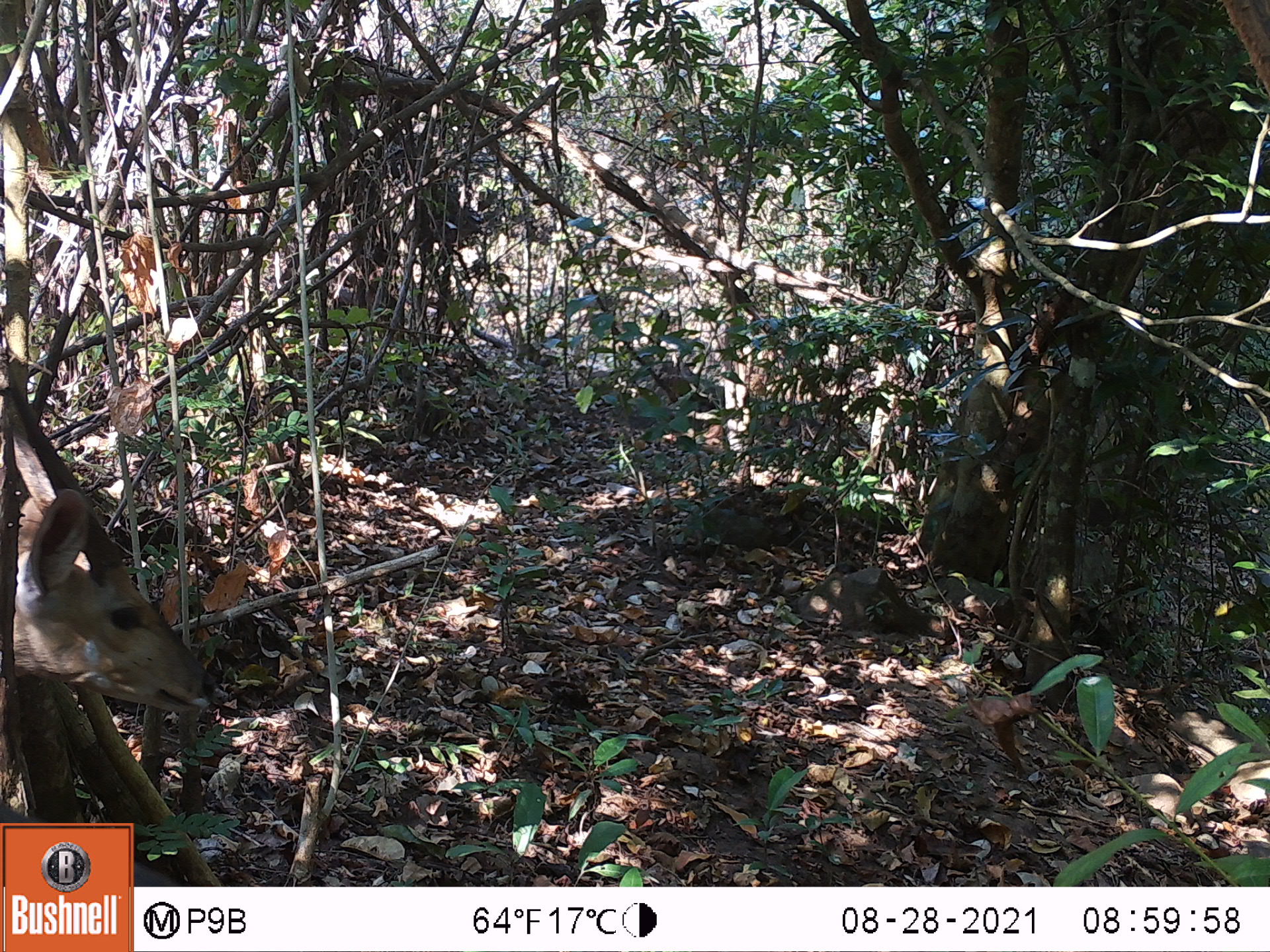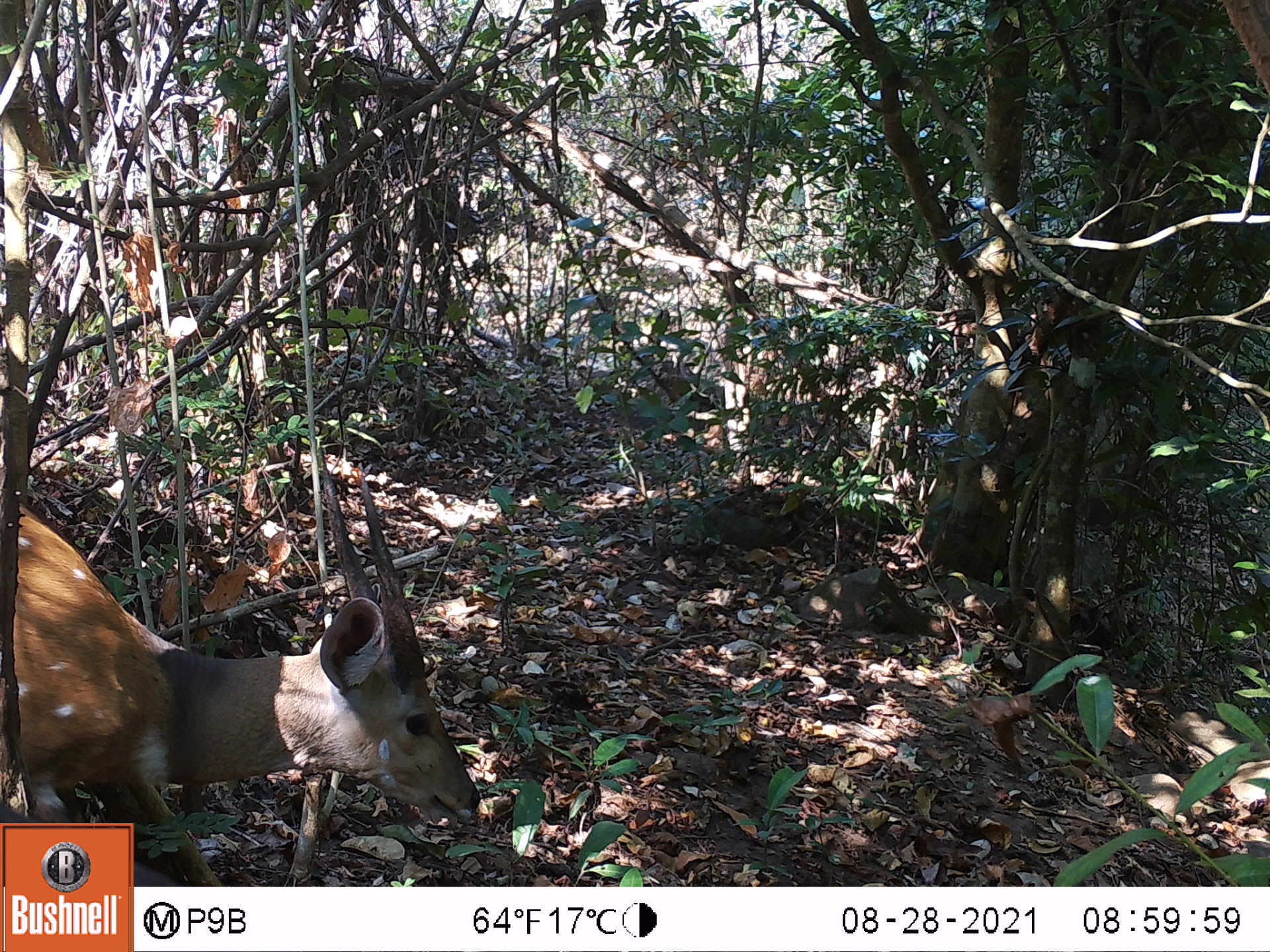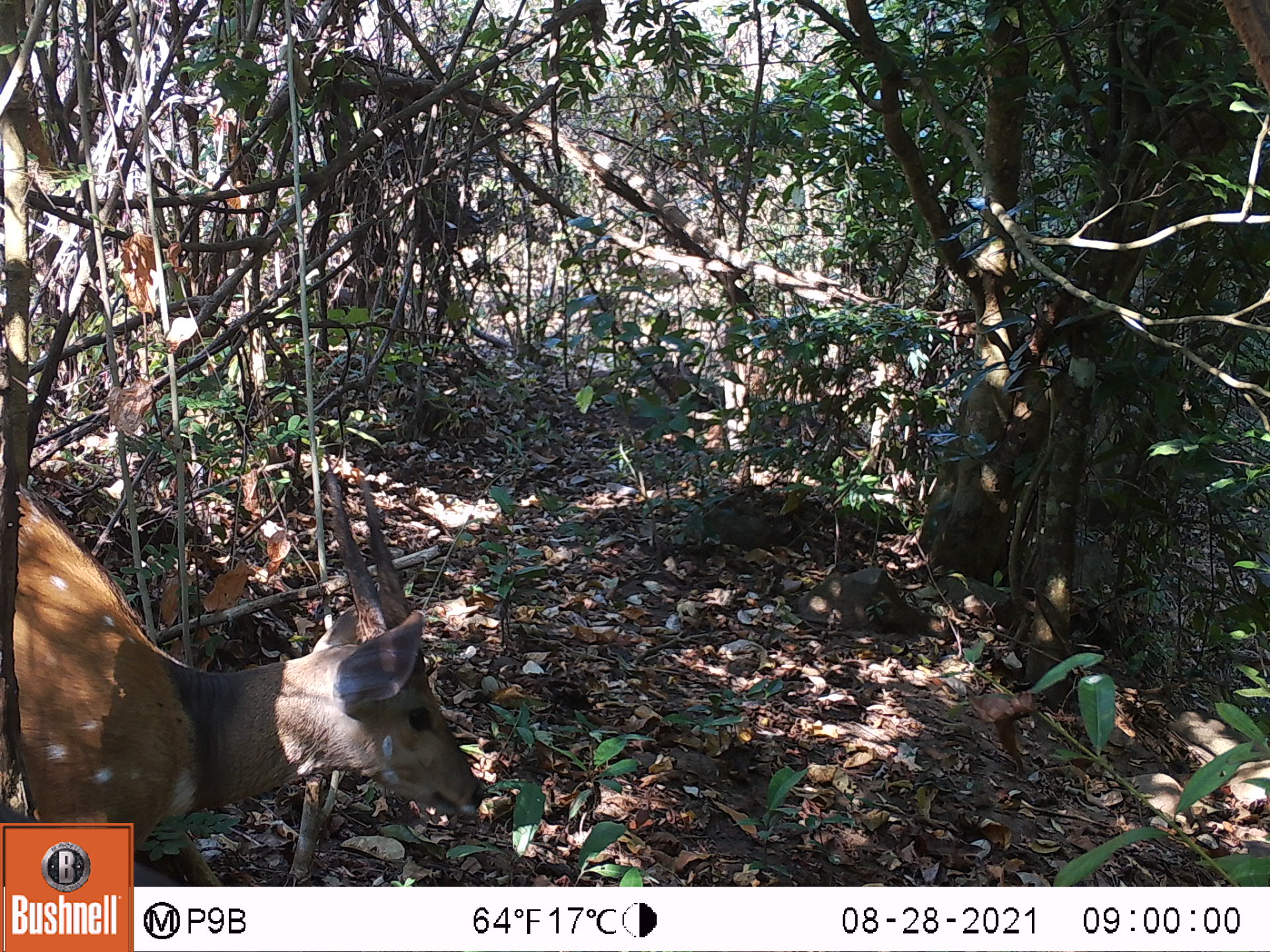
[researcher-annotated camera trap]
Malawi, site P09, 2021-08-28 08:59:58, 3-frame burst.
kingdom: Animalia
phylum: Chordata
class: Mammalia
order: Artiodactyla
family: Bovidae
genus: Tragelaphus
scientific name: Tragelaphus sylvaticus sylvaticus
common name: cape bushbuck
Cape bushbuck (Tragelaphus sylvaticus sylvaticus), count 1.